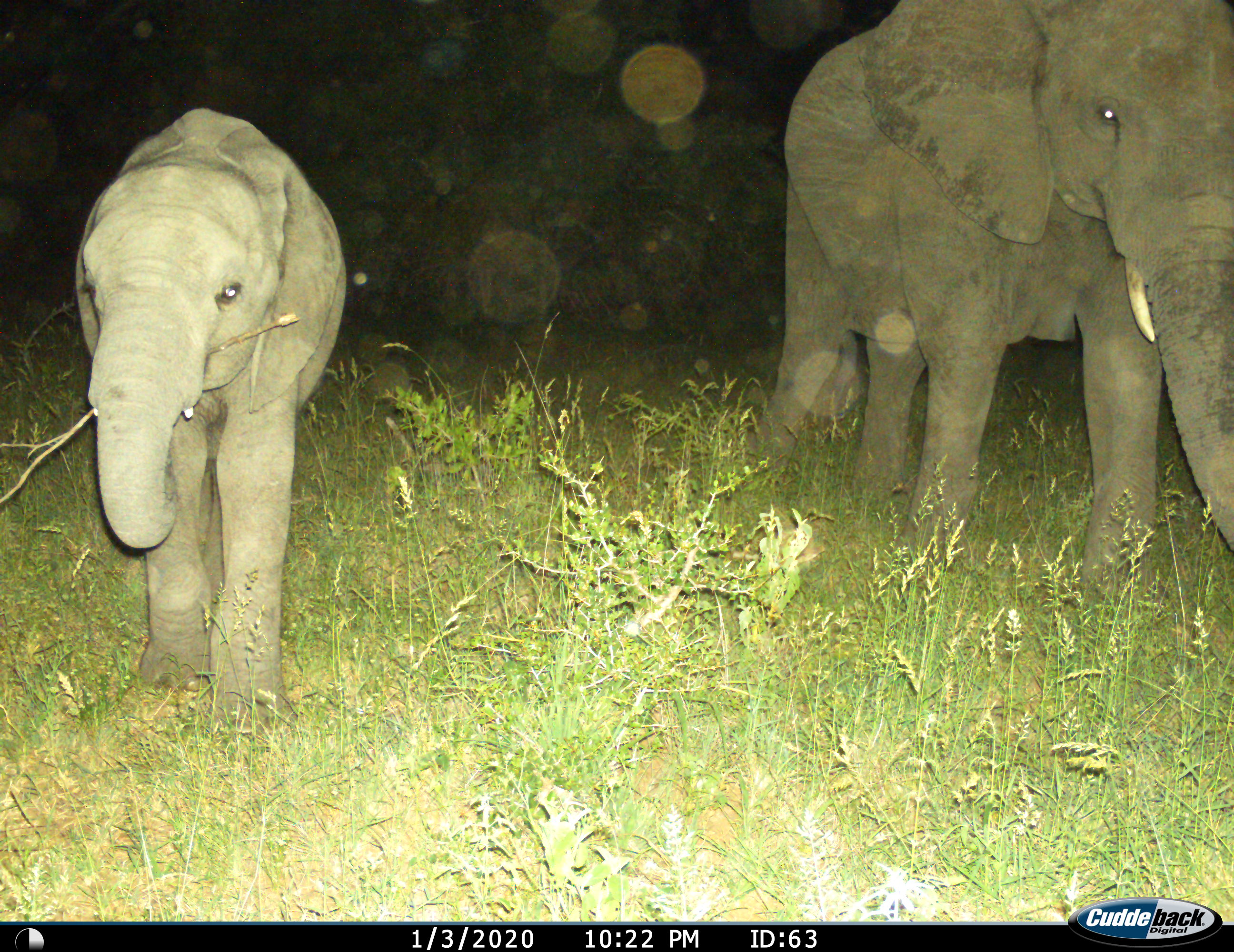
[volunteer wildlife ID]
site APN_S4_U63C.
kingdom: Animalia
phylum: Chordata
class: Mammalia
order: Proboscidea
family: Elephantidae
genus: Loxodonta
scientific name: Loxodonta africana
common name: african bush elephant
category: elephant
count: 2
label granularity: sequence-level